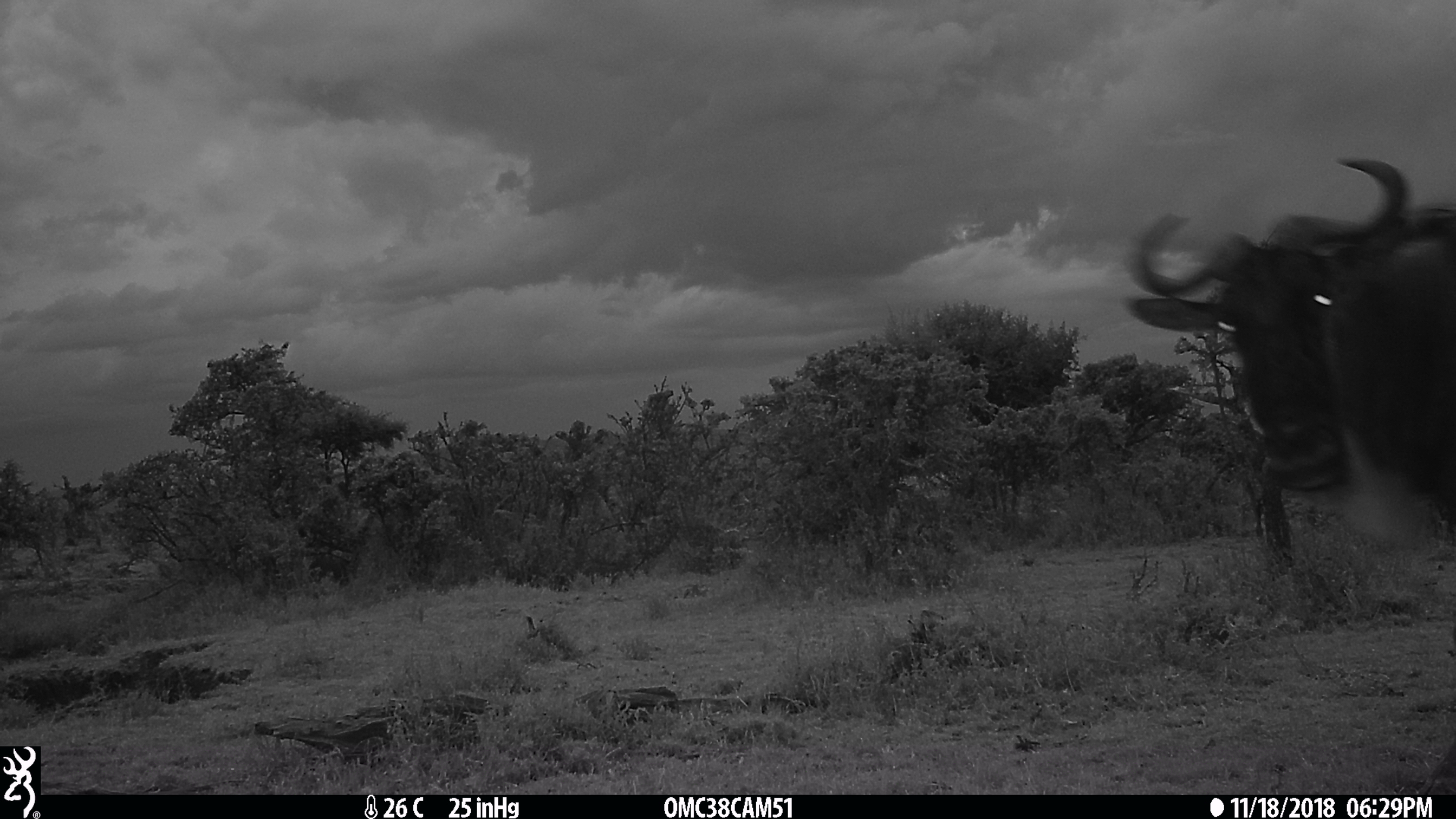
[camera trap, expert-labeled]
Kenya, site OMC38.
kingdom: Animalia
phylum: Chordata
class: Mammalia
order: Artiodactyla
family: Bovidae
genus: Connochaetes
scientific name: Connochaetes taurinus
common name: blue wildebeest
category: wildebeest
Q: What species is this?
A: Wildebeest (blue wildebeest) (Connochaetes taurinus).